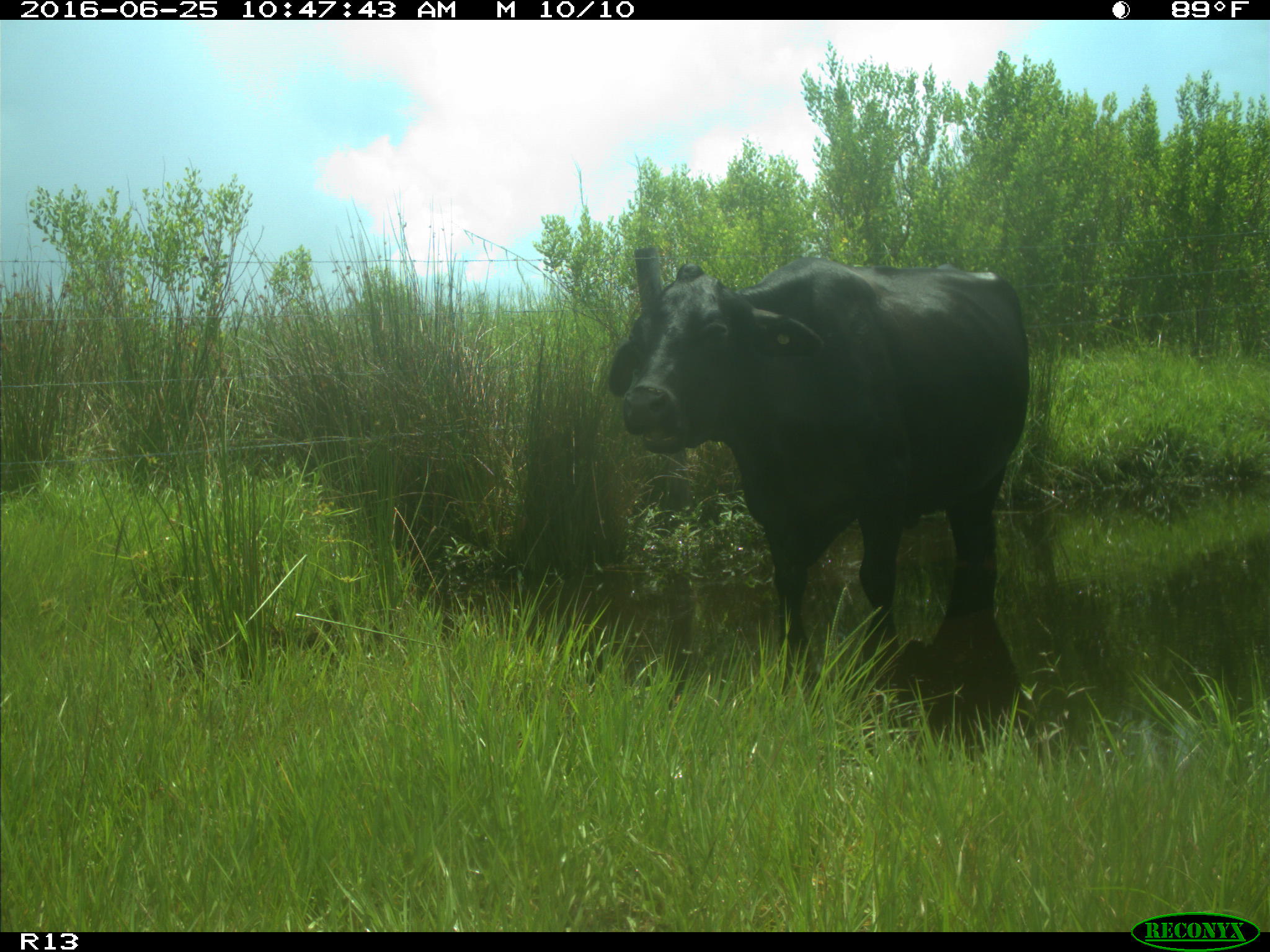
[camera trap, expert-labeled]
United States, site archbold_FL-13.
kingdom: Animalia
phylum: Chordata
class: Mammalia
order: Artiodactyla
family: Bovidae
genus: Bos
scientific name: Bos taurus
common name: domestic cow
Bos taurus (domestic cow).